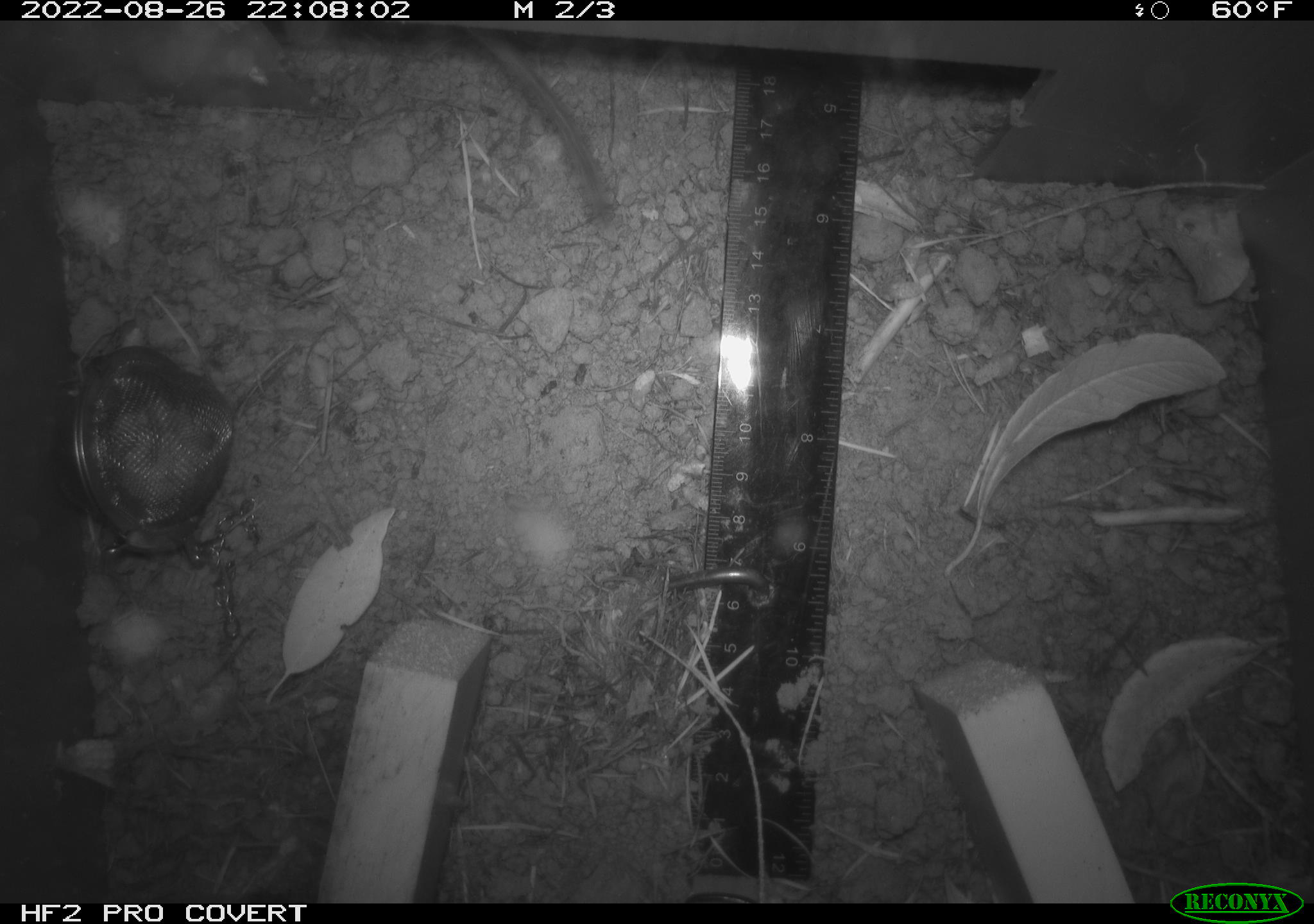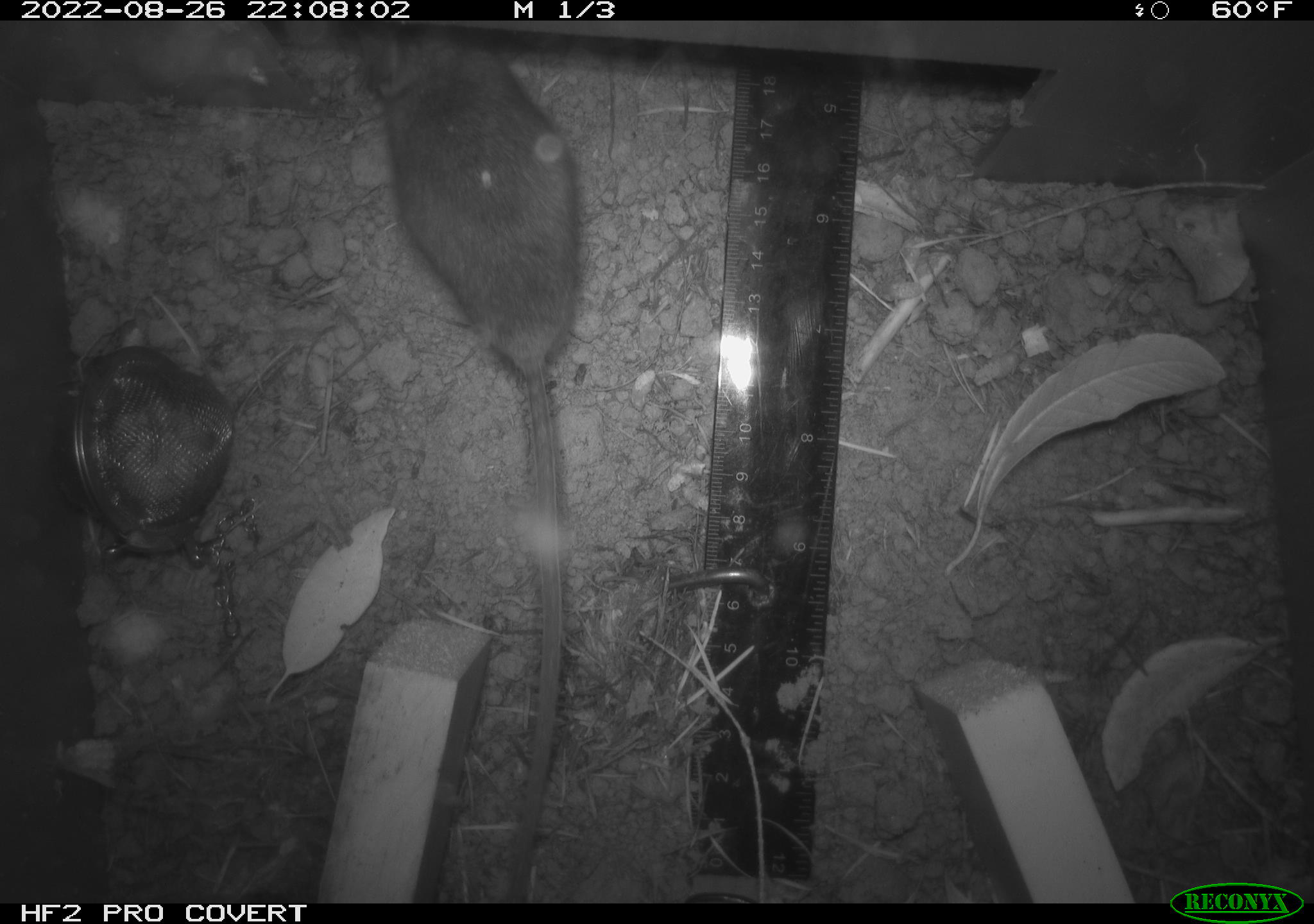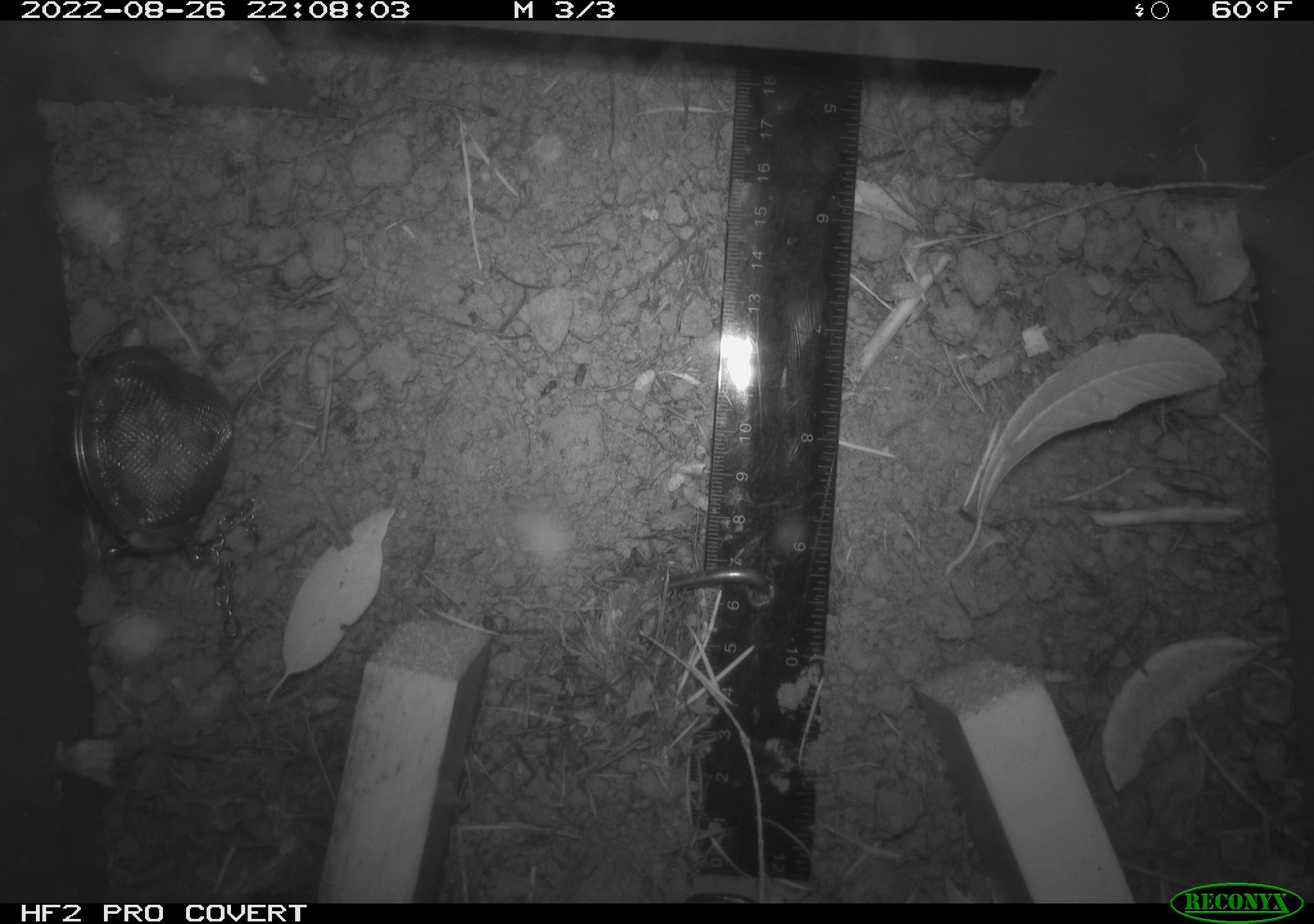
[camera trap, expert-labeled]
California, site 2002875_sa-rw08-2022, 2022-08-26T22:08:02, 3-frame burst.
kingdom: Animalia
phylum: Chordata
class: Mammalia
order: Rodentia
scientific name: Rodentia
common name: mouse species